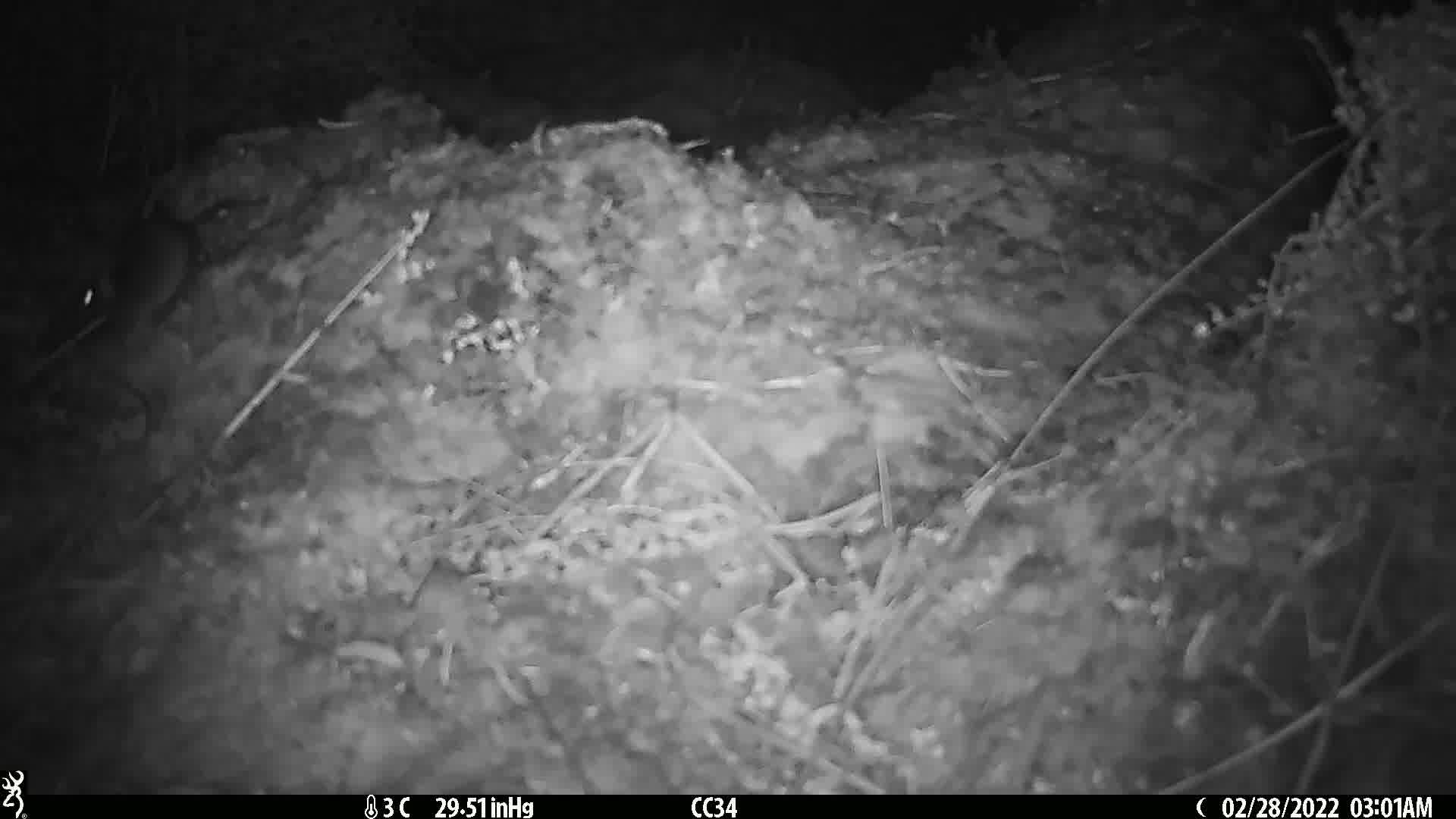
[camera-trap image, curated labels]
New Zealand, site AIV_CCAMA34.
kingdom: Animalia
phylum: Chordata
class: Mammalia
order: Rodentia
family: Muridae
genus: Mus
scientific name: Mus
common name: mouse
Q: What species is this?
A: Mouse (Mus).